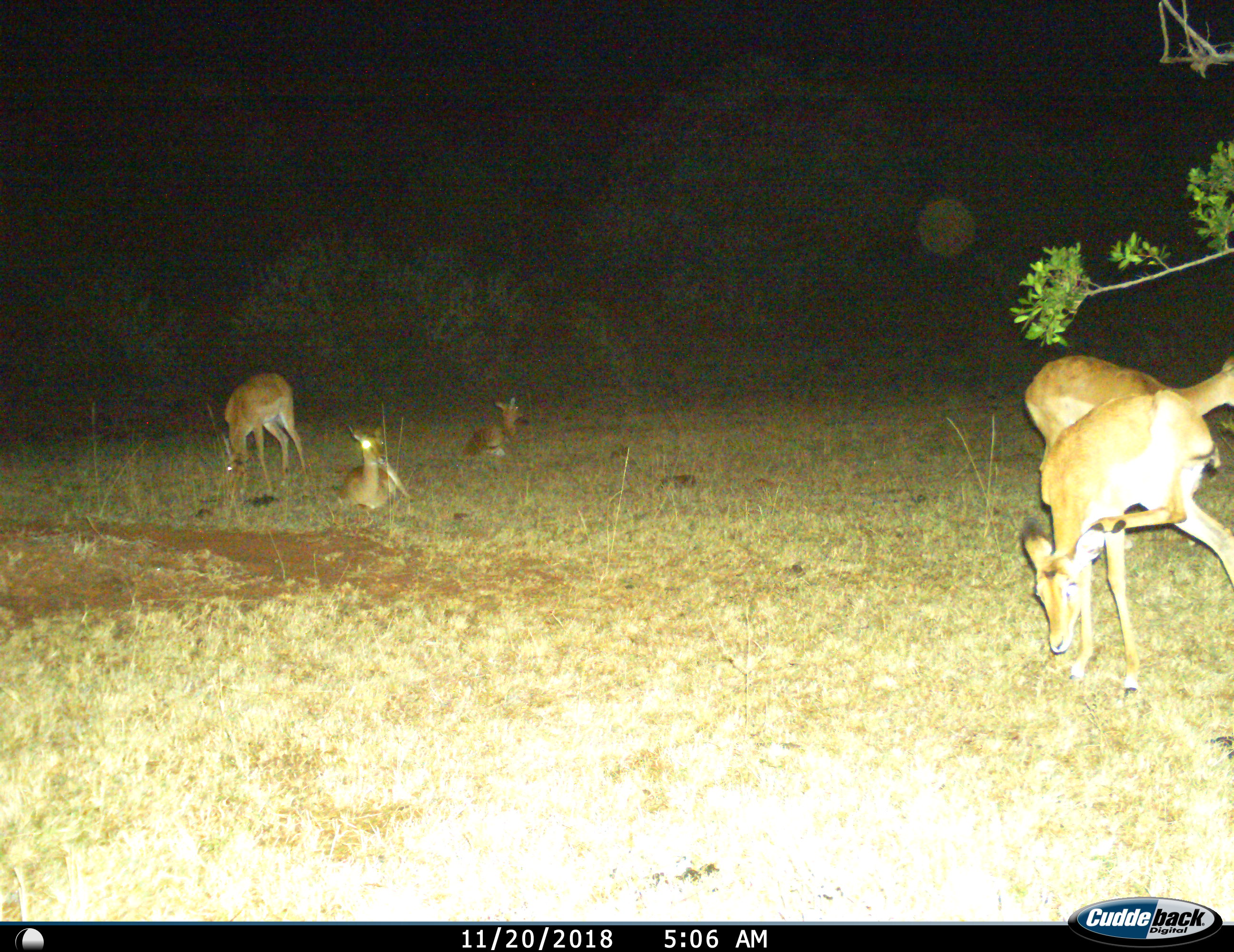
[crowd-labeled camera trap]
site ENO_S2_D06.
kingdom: Animalia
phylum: Chordata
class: Mammalia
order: Artiodactyla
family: Bovidae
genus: Aepyceros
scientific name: Aepyceros melampus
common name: impala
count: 5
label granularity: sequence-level